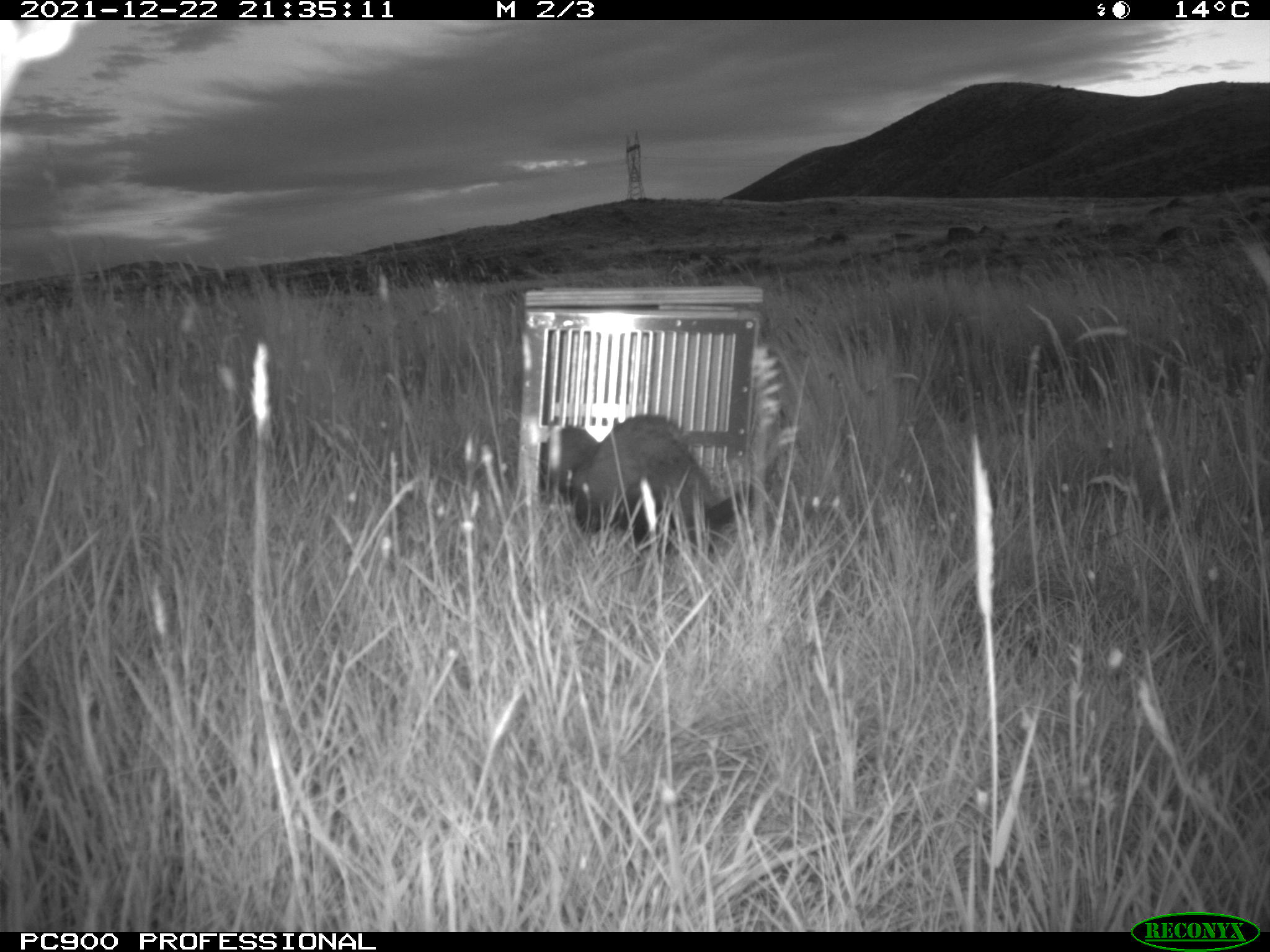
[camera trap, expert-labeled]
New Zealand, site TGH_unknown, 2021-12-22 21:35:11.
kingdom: Animalia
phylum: Chordata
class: Mammalia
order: Carnivora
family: Mustelidae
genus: Mustela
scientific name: Mustela furo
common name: ferret